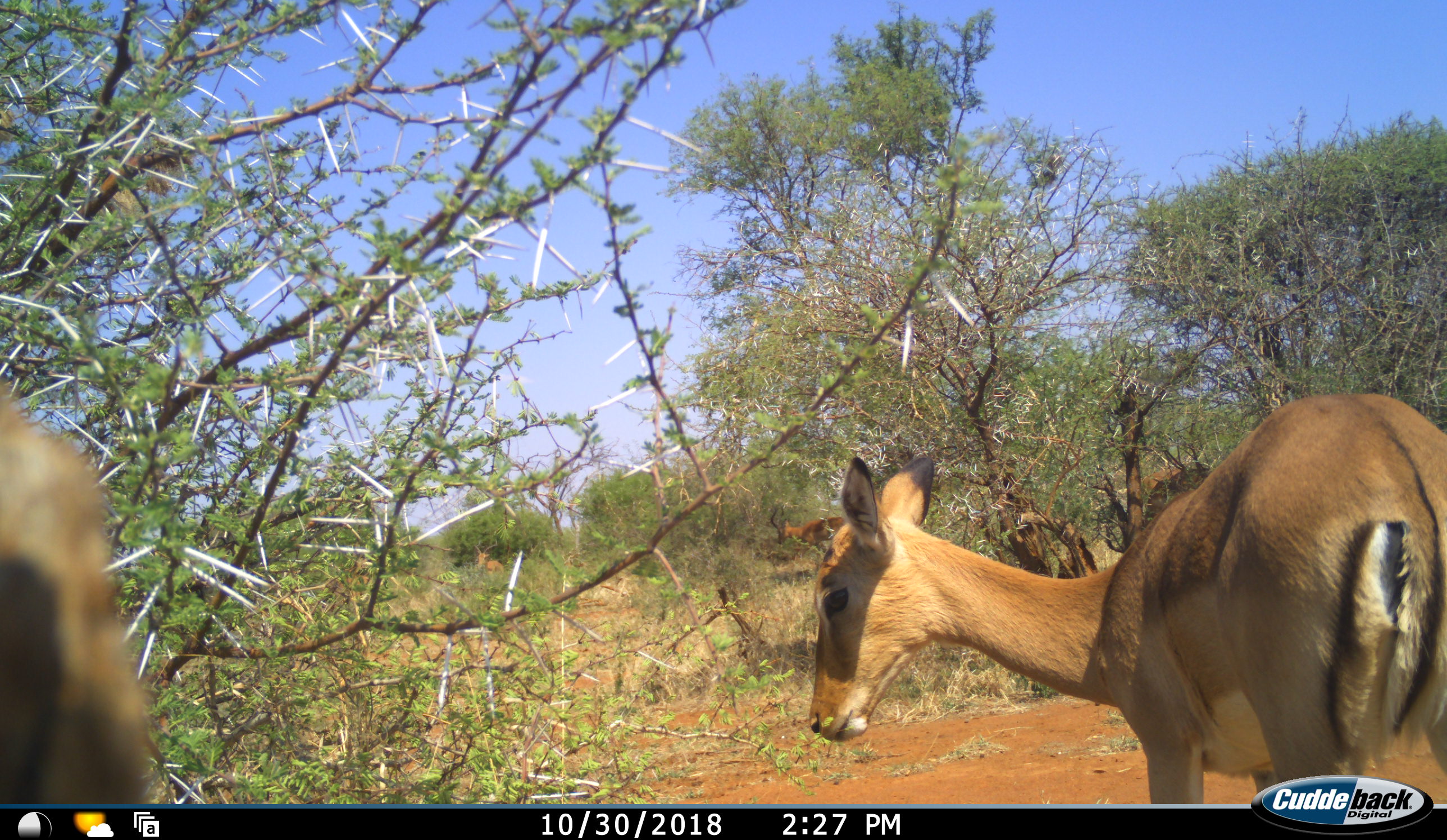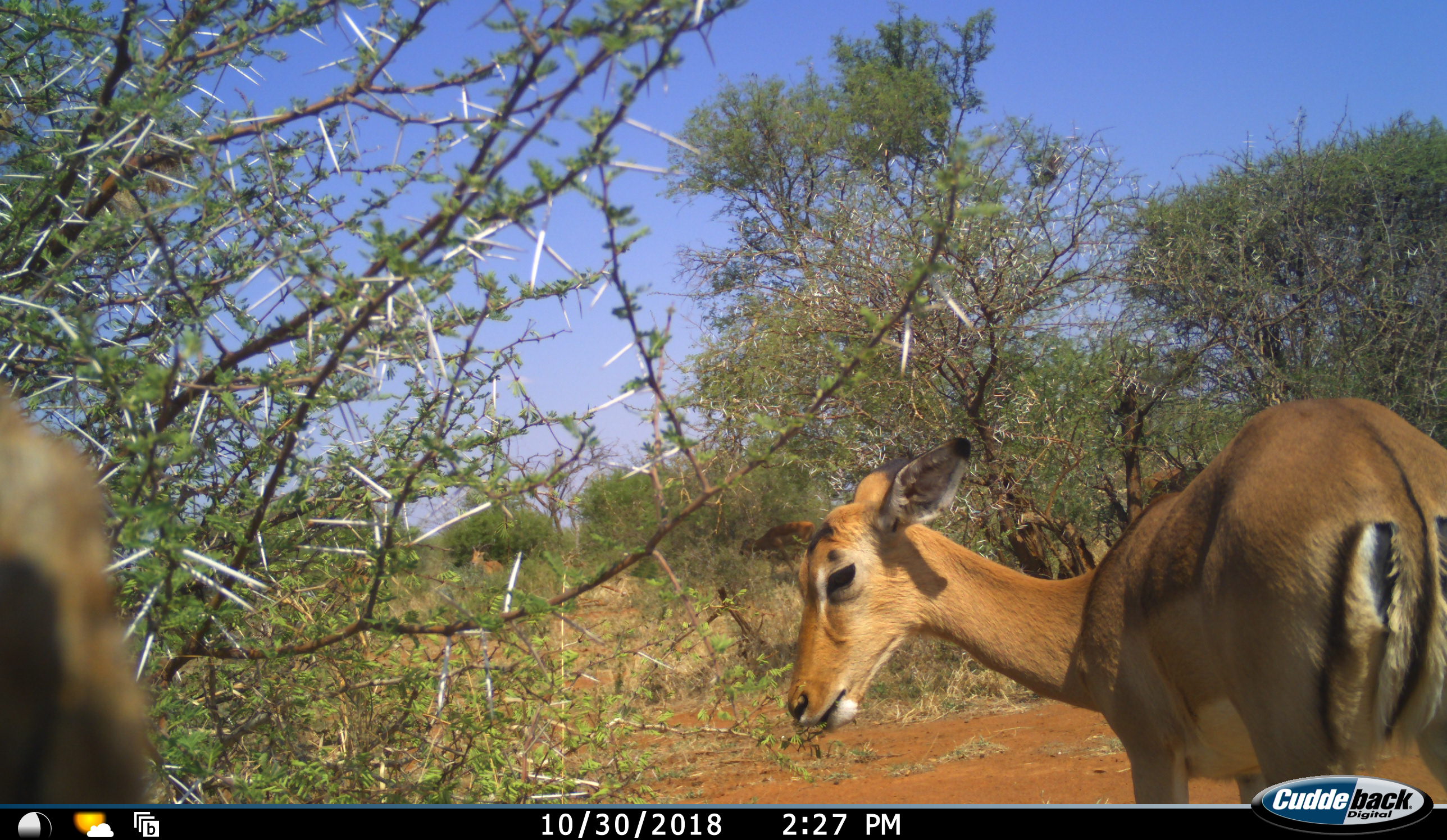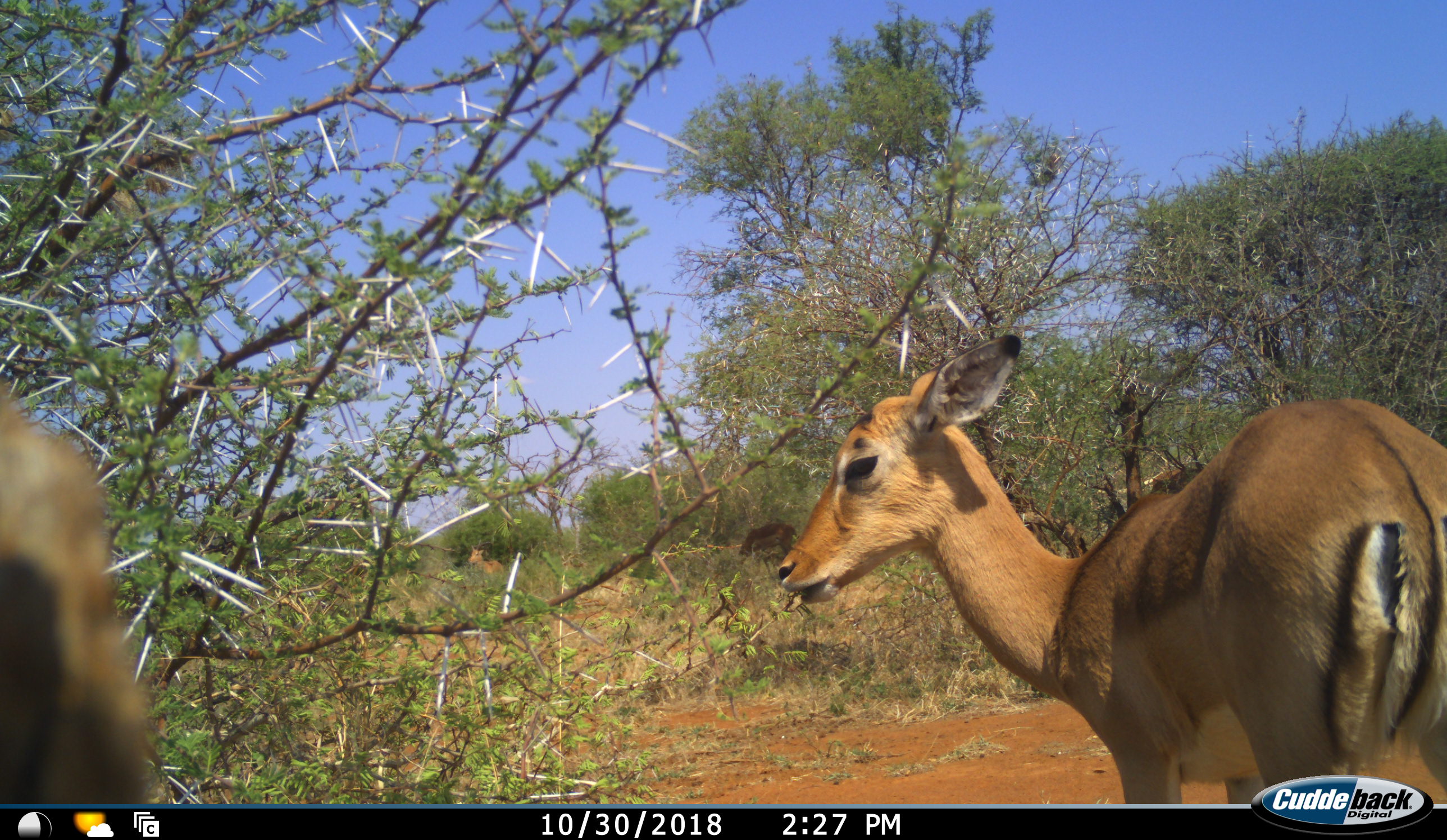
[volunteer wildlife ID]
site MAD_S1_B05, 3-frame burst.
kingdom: Animalia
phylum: Chordata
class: Mammalia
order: Artiodactyla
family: Bovidae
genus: Aepyceros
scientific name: Aepyceros melampus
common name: impala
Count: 1.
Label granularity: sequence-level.